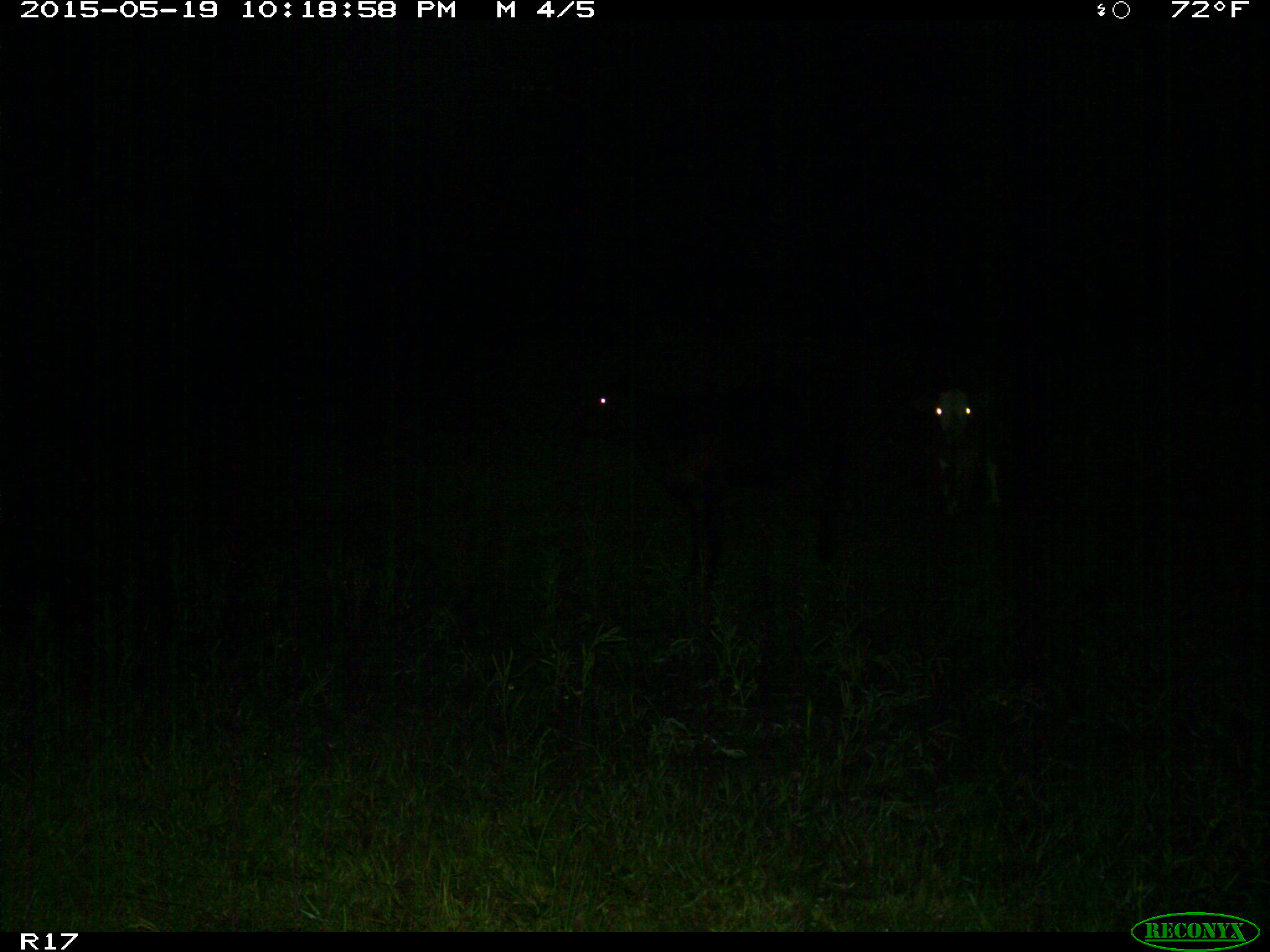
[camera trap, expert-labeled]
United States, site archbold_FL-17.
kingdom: Animalia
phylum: Chordata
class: Mammalia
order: Artiodactyla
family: Bovidae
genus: Bos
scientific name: Bos taurus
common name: domestic cow